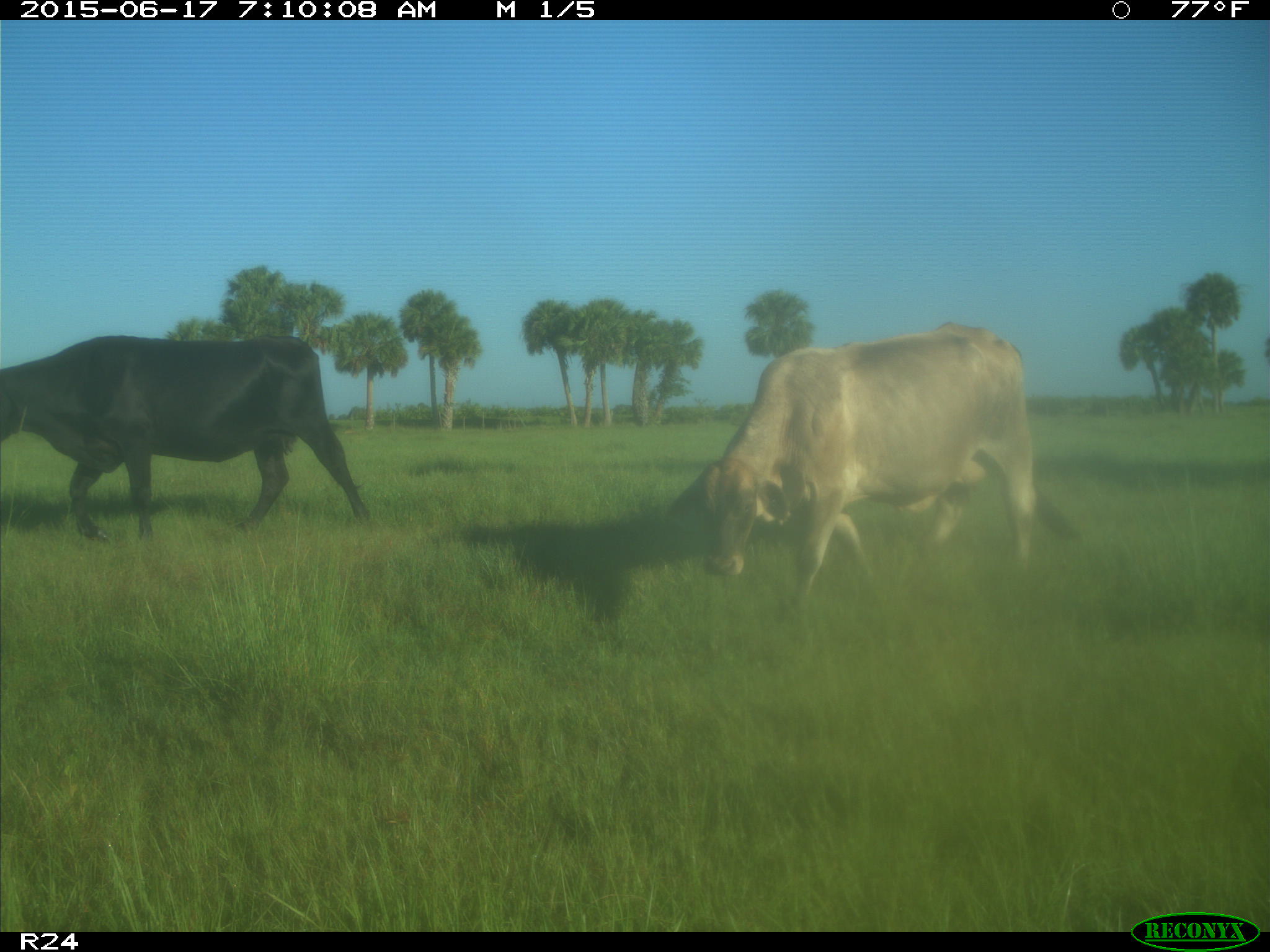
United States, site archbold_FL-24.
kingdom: Animalia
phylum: Chordata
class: Mammalia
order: Artiodactyla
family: Bovidae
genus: Bos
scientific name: Bos taurus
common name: domestic cow